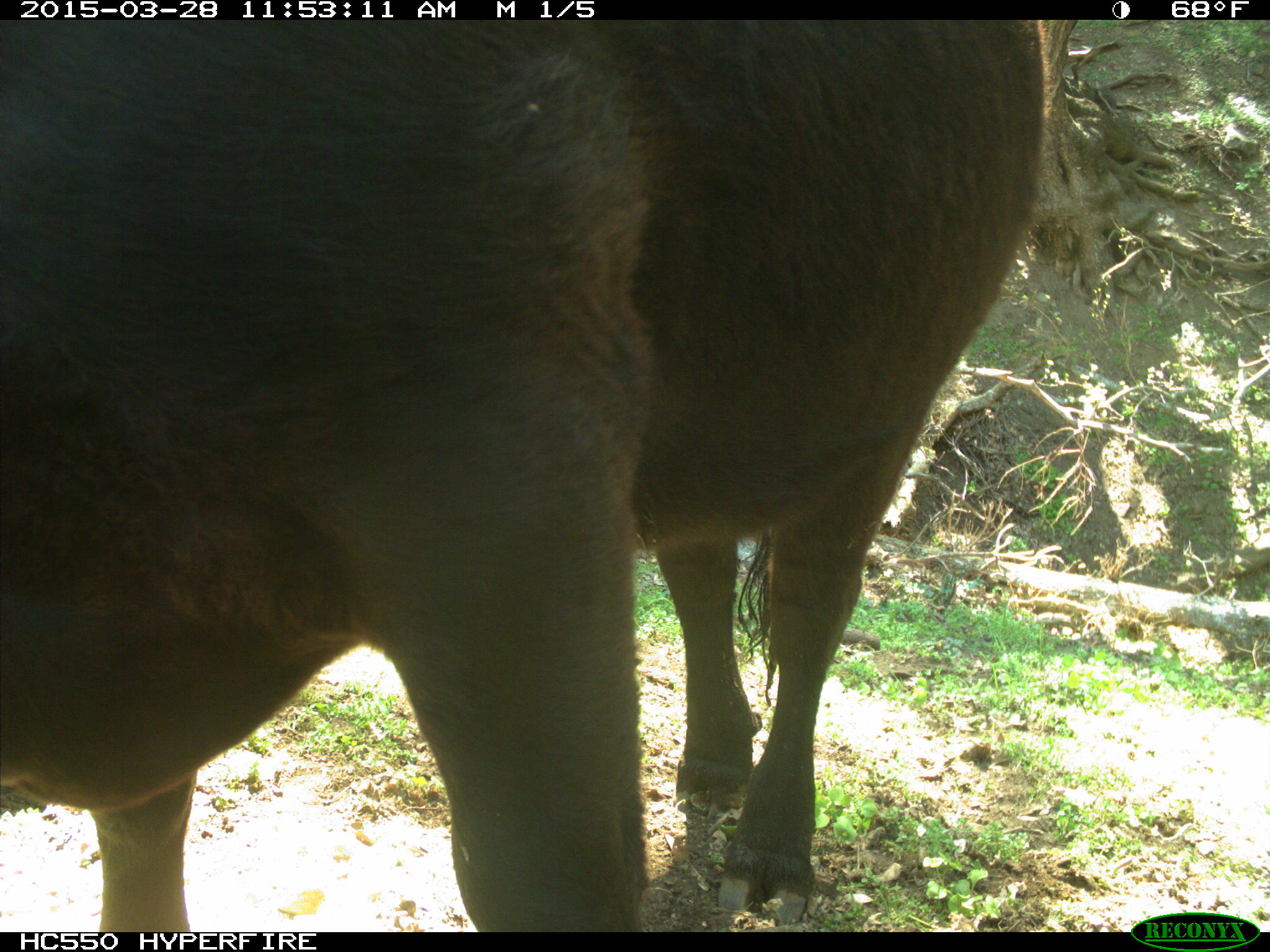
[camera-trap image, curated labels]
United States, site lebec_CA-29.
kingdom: Animalia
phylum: Chordata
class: Mammalia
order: Artiodactyla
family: Bovidae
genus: Bos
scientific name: Bos taurus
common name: domestic cow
Bos taurus (domestic cow).